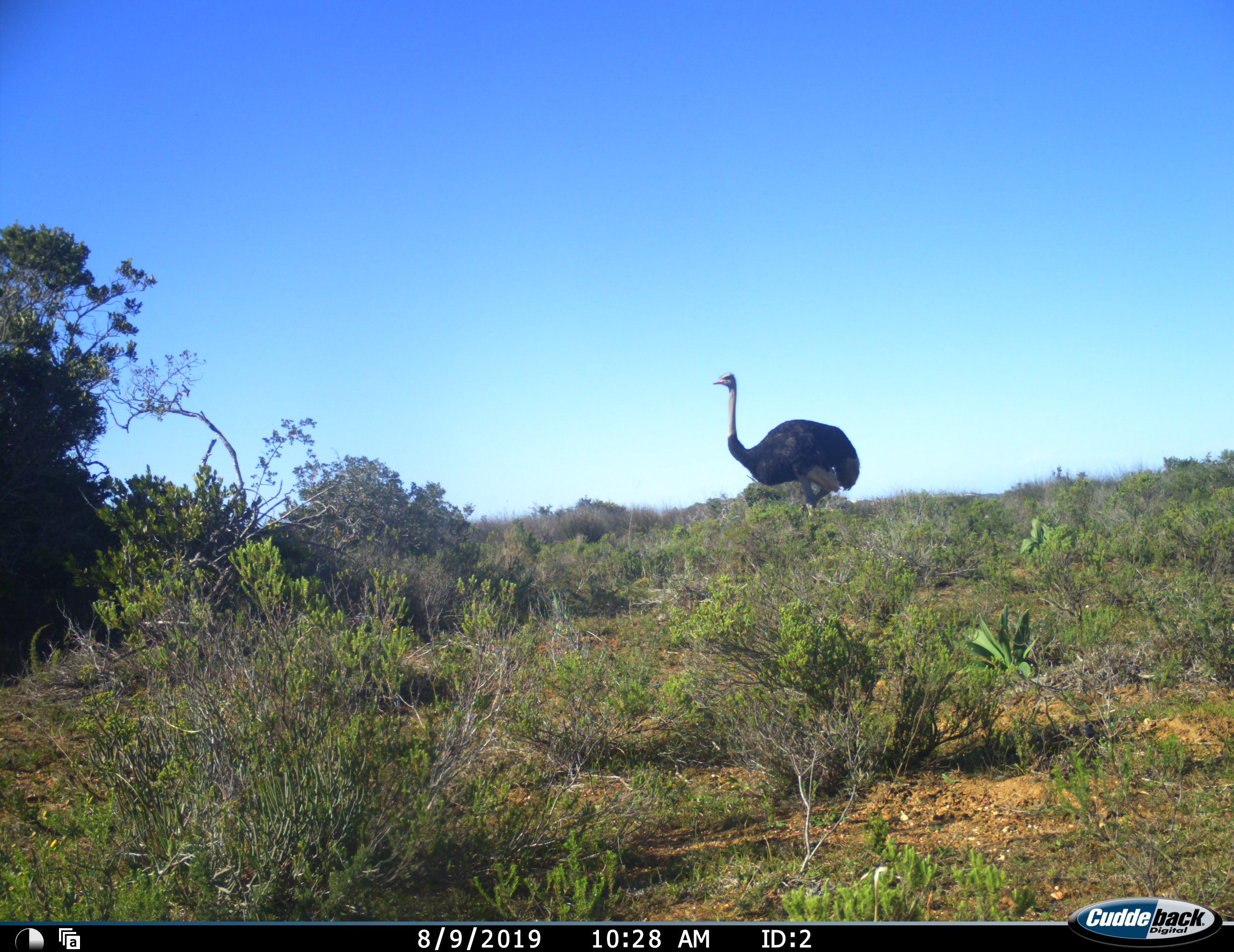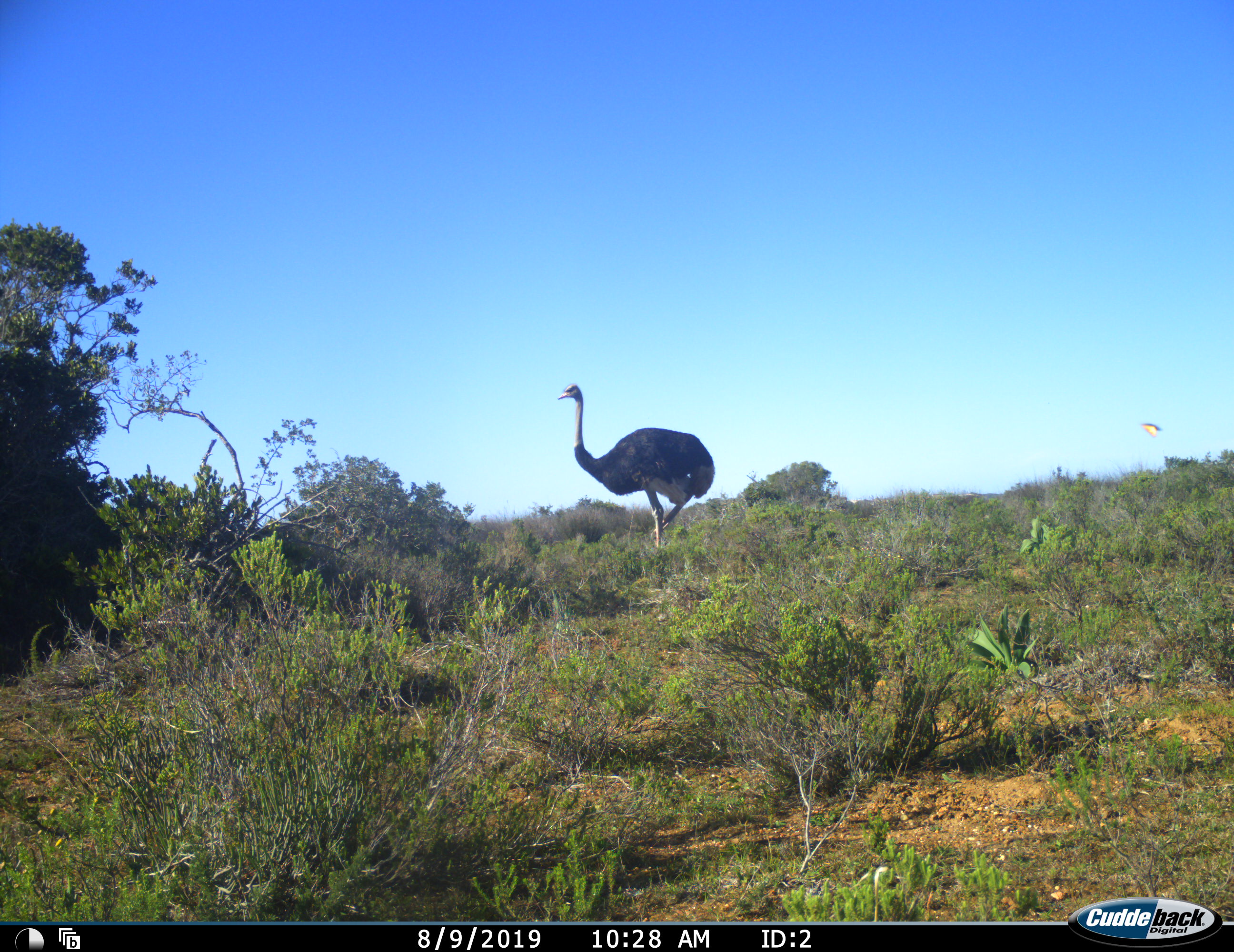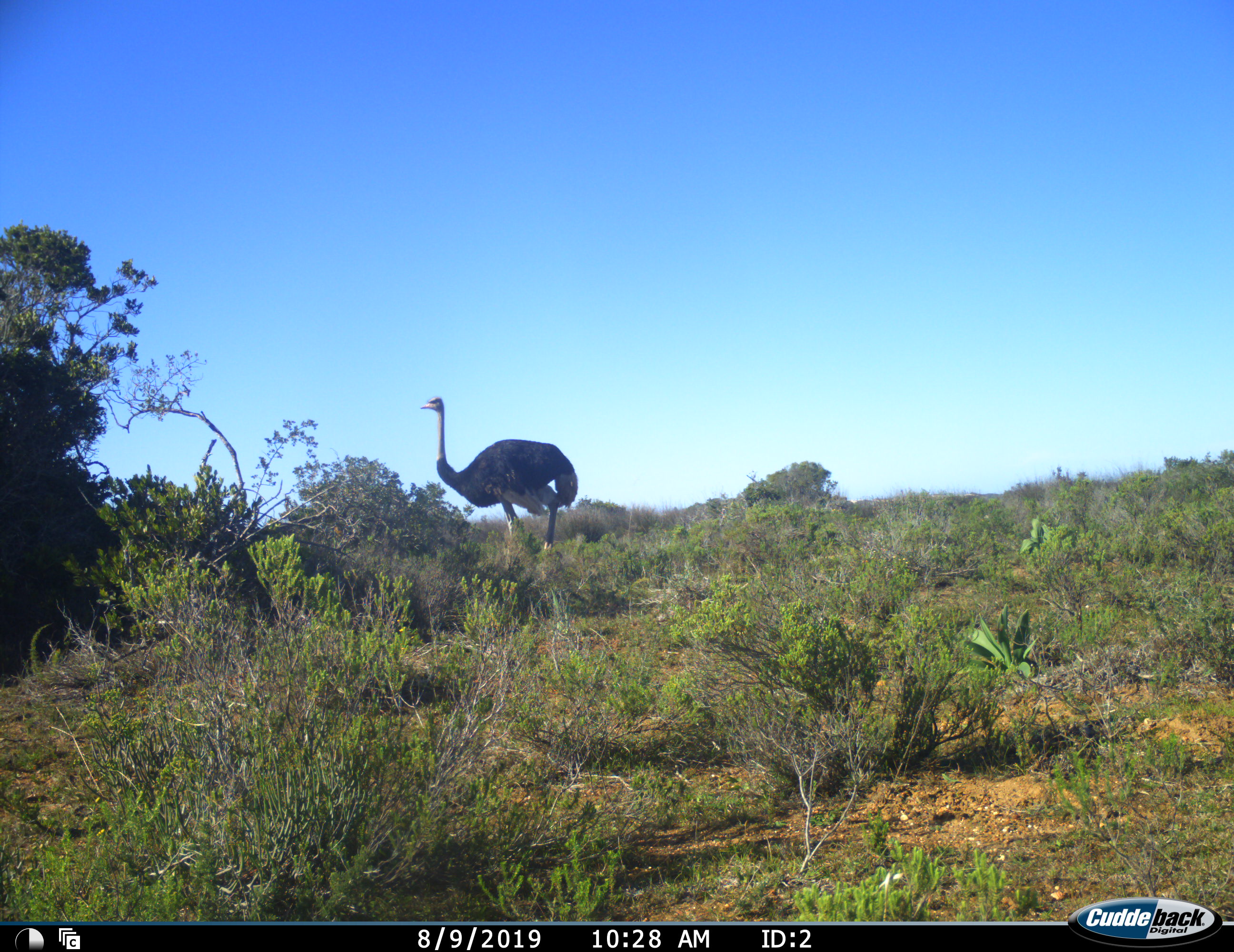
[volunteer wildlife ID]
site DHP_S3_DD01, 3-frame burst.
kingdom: Animalia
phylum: Chordata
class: Aves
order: Struthioniformes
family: Struthionidae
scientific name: Struthionidae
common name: ostrich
Ostrich (Struthionidae), count 1. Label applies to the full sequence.